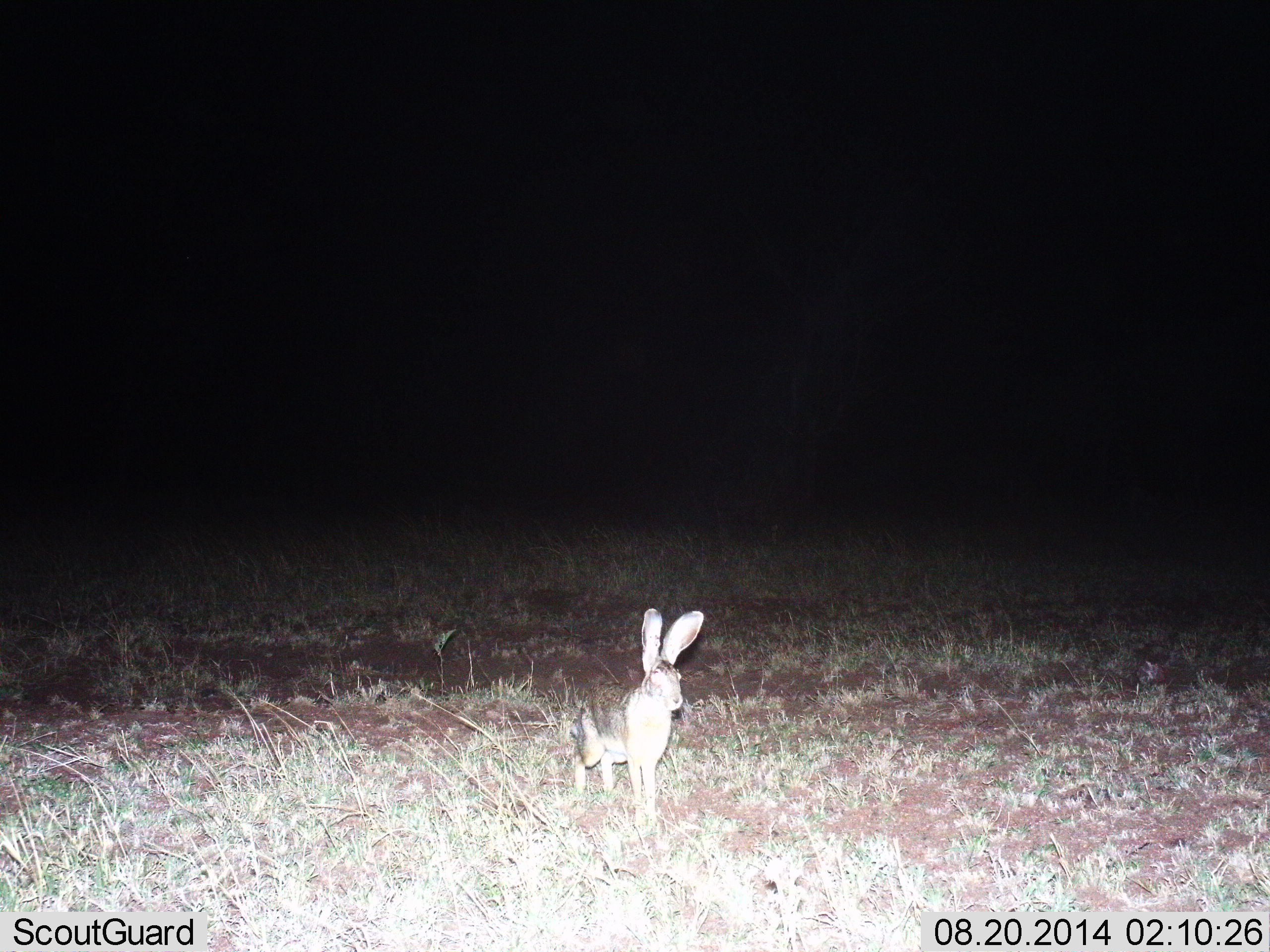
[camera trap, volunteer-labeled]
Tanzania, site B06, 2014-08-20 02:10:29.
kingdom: Animalia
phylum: Chordata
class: Mammalia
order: Lagomorpha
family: Leporidae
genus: Lepus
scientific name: Lepus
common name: hare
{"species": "hare (Lepus)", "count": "1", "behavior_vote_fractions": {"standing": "70%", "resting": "20%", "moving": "10%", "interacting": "0%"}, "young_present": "0%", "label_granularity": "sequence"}